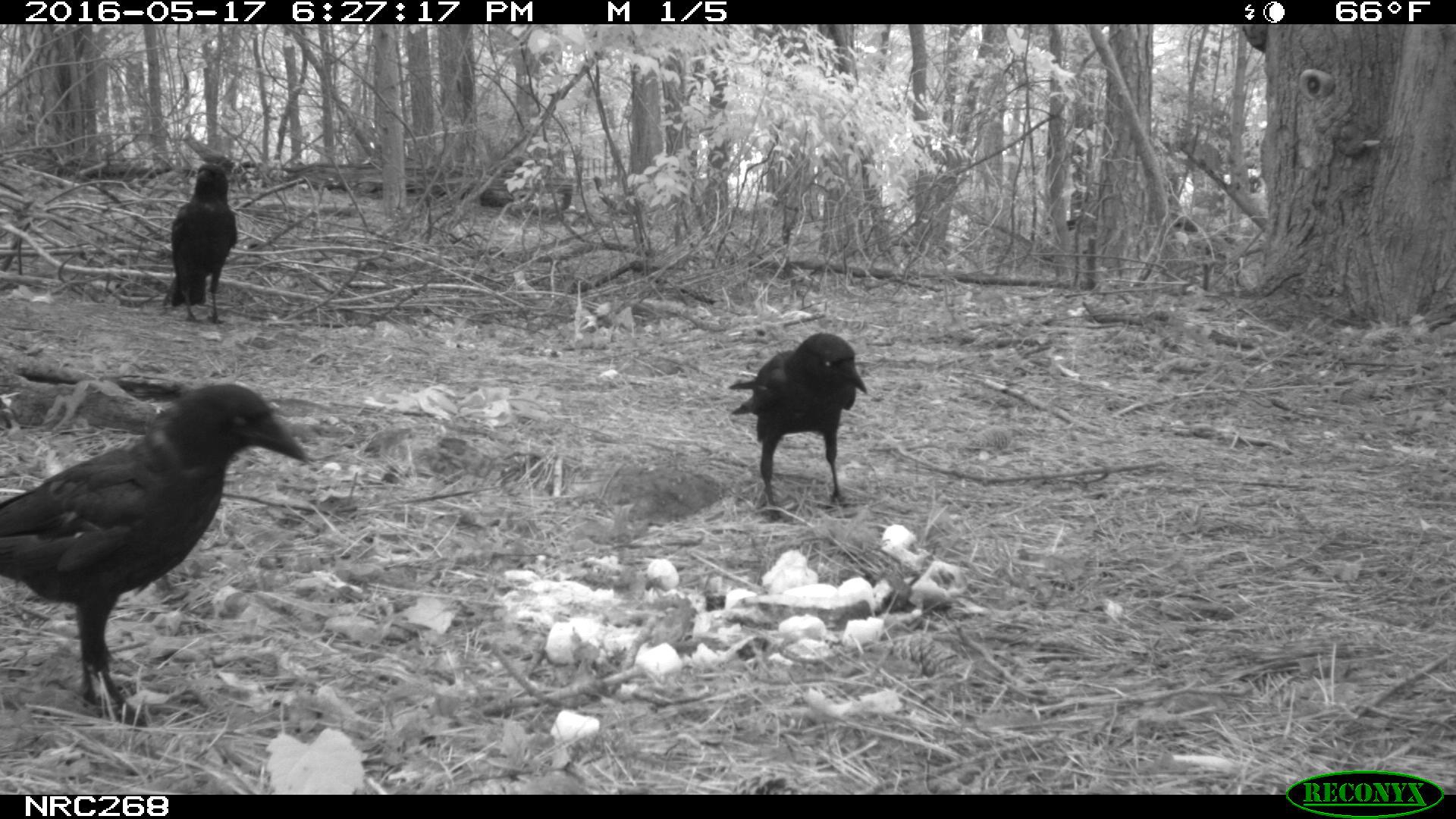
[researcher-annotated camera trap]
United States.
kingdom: Animalia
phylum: Chordata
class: Aves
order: Passeriformes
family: Corvidae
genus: Corvus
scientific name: Corvus brachyrhynchos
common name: american crow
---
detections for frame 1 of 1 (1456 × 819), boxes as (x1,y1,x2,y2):
American Crow: (0,381,310,727); (737,334,864,507); (164,147,241,335)